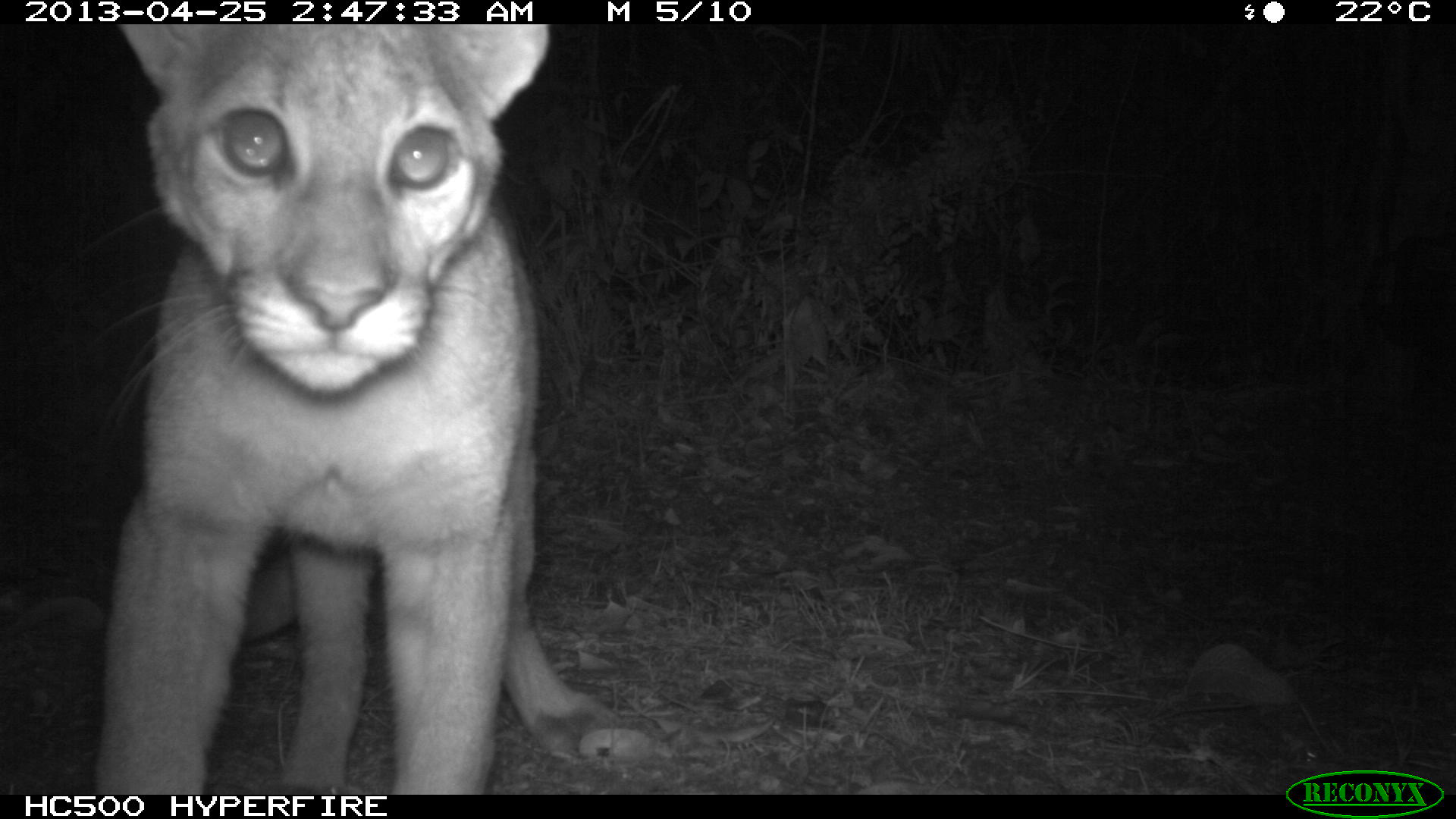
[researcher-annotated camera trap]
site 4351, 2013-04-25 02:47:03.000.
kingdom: Animalia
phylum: Chordata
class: Mammalia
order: Carnivora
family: Felidae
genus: Puma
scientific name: Puma concolor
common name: mountain lion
Puma concolor (mountain lion), count 2.